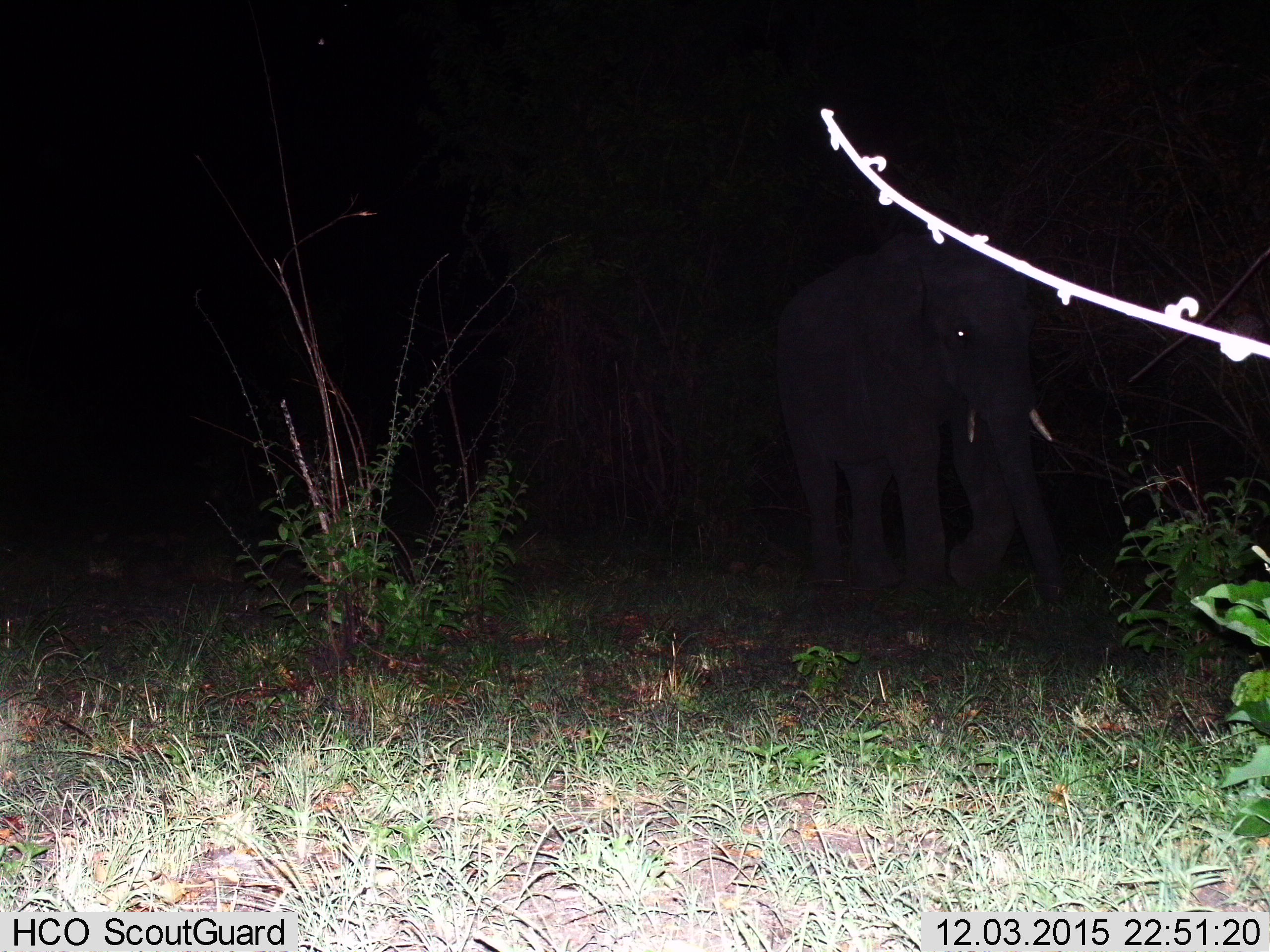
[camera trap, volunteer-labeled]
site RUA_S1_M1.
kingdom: Animalia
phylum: Chordata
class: Mammalia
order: Proboscidea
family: Elephantidae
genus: Loxodonta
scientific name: Loxodonta africana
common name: african bush elephant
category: elephant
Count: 1.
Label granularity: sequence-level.